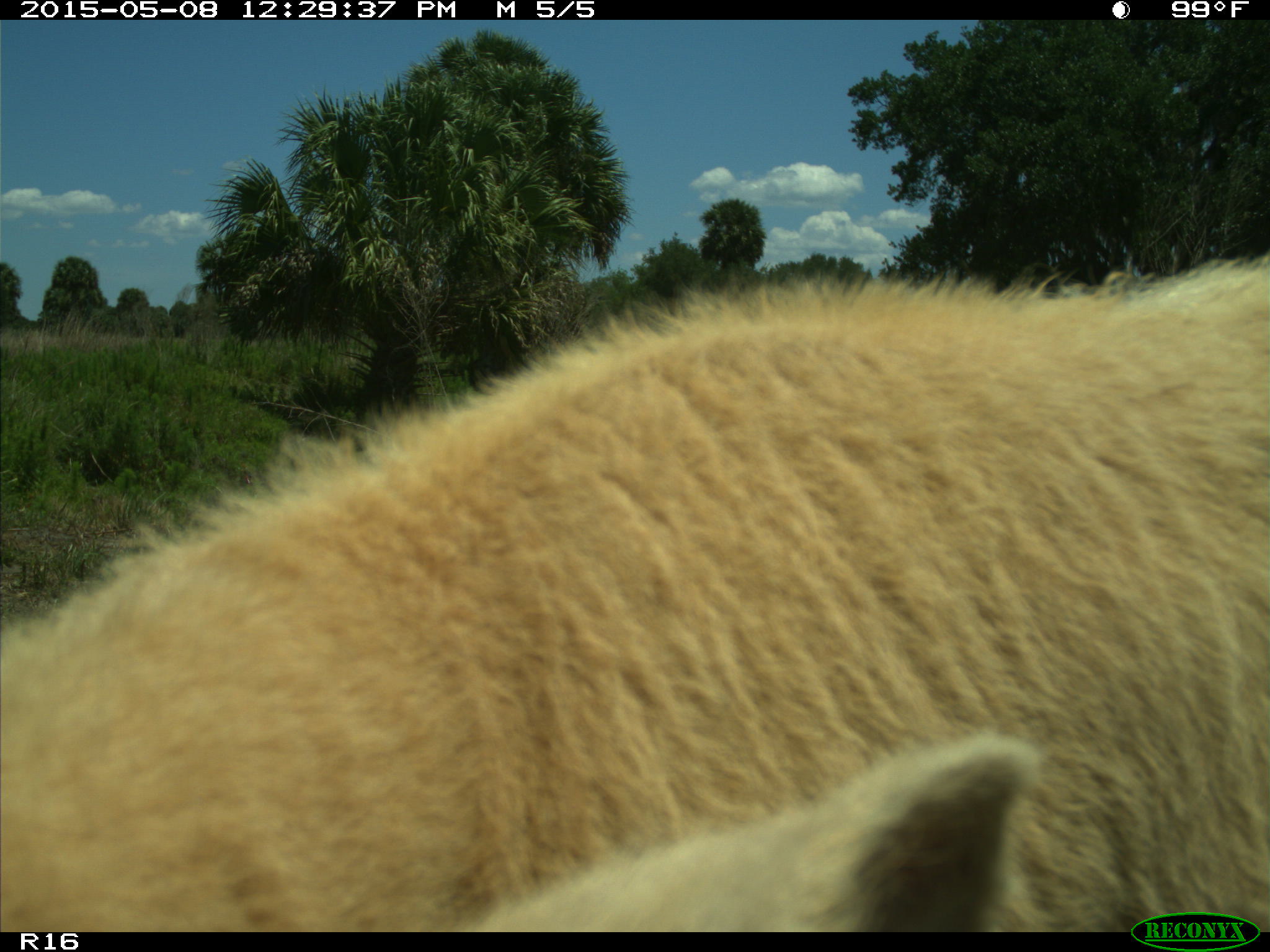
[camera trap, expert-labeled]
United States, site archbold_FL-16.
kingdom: Animalia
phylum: Chordata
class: Mammalia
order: Artiodactyla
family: Bovidae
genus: Bos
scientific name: Bos taurus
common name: domestic cow